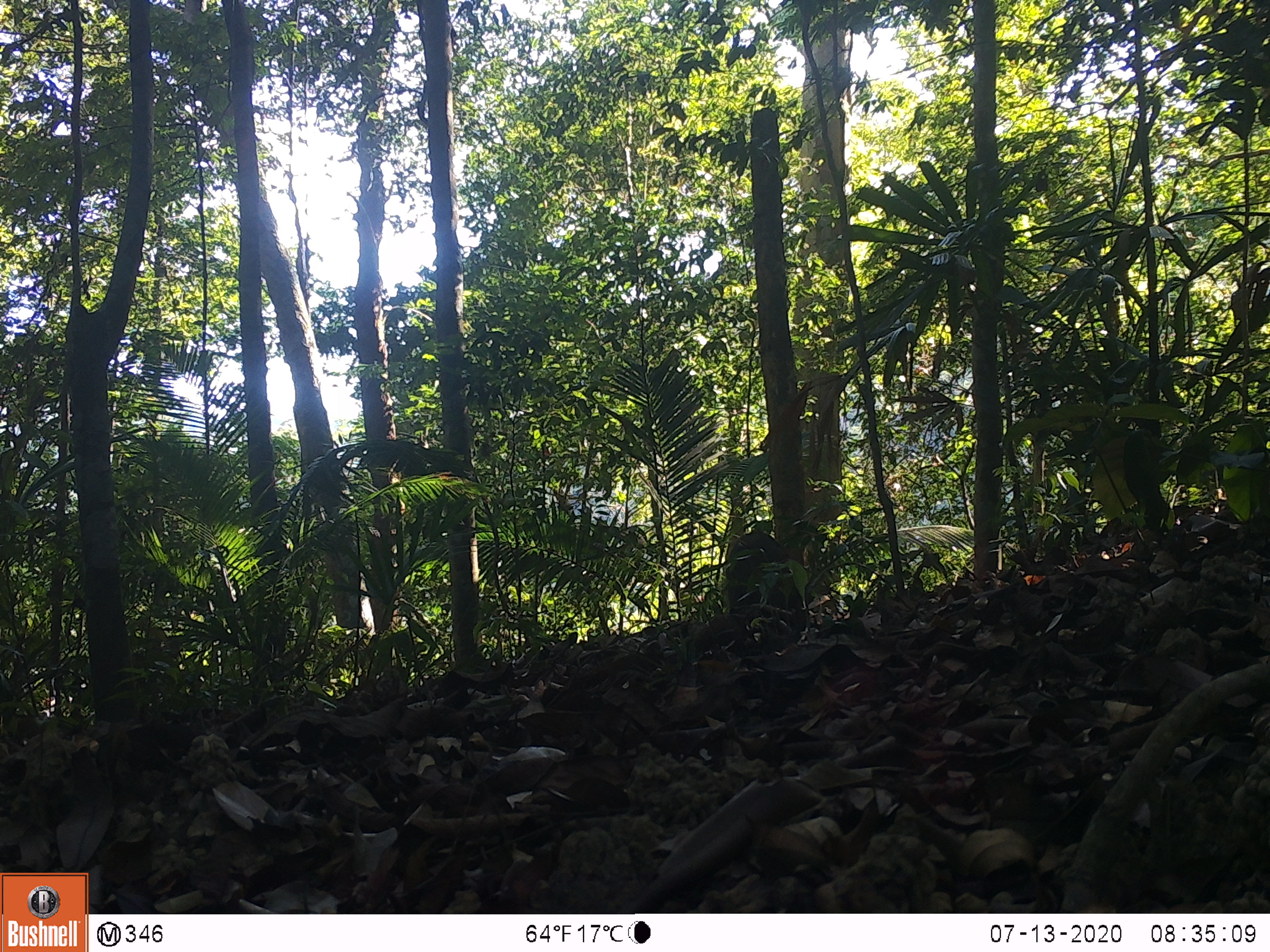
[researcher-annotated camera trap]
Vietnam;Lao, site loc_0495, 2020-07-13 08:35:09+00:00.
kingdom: Animalia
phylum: Chordata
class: Mammalia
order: Artiodactyla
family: Suidae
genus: Sus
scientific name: Sus scrofa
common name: eurasian wild pig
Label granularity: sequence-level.